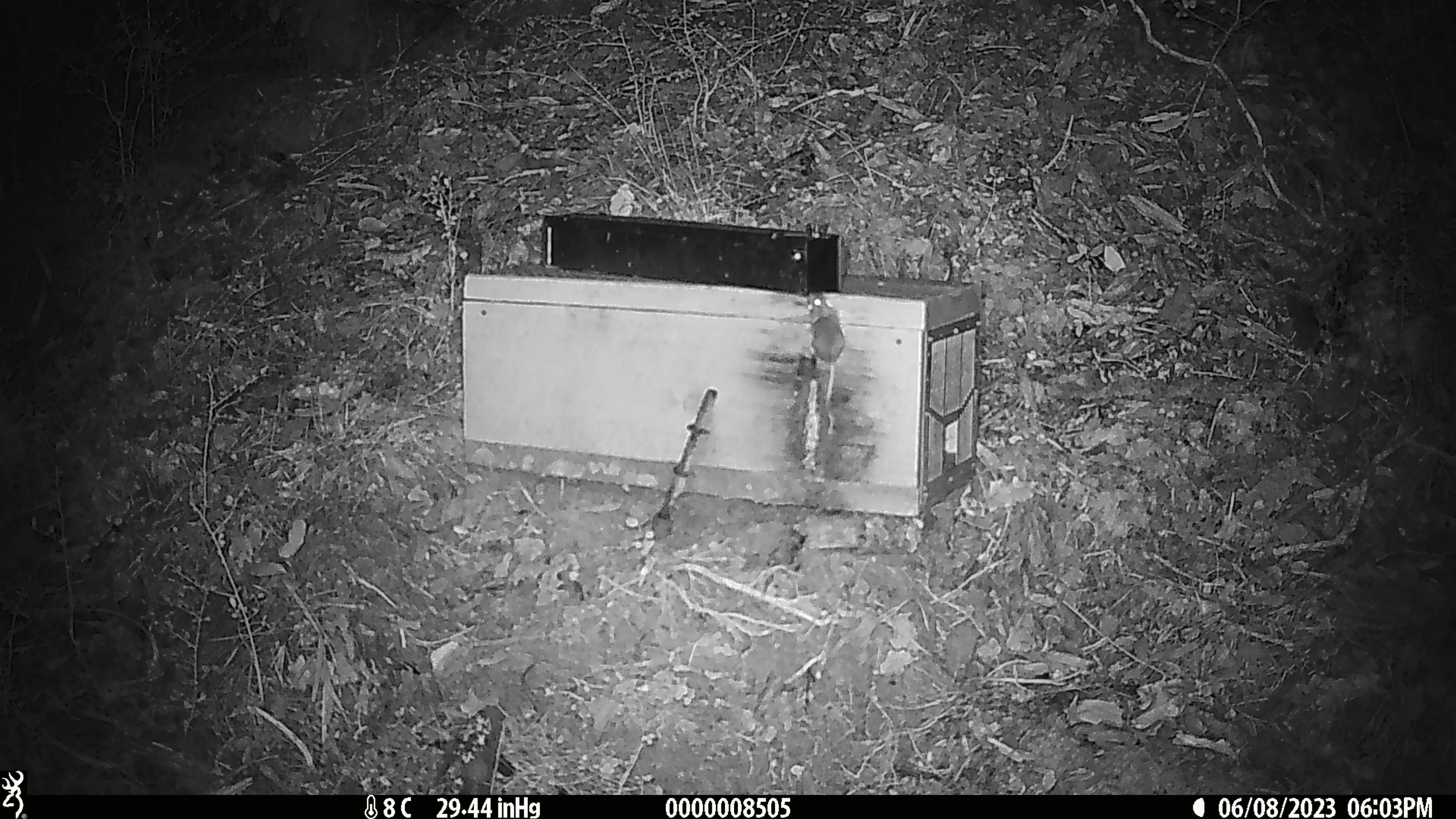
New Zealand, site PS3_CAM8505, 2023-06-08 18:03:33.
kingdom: Animalia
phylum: Chordata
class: Mammalia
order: Rodentia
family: Muridae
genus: Mus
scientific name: Mus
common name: mouse